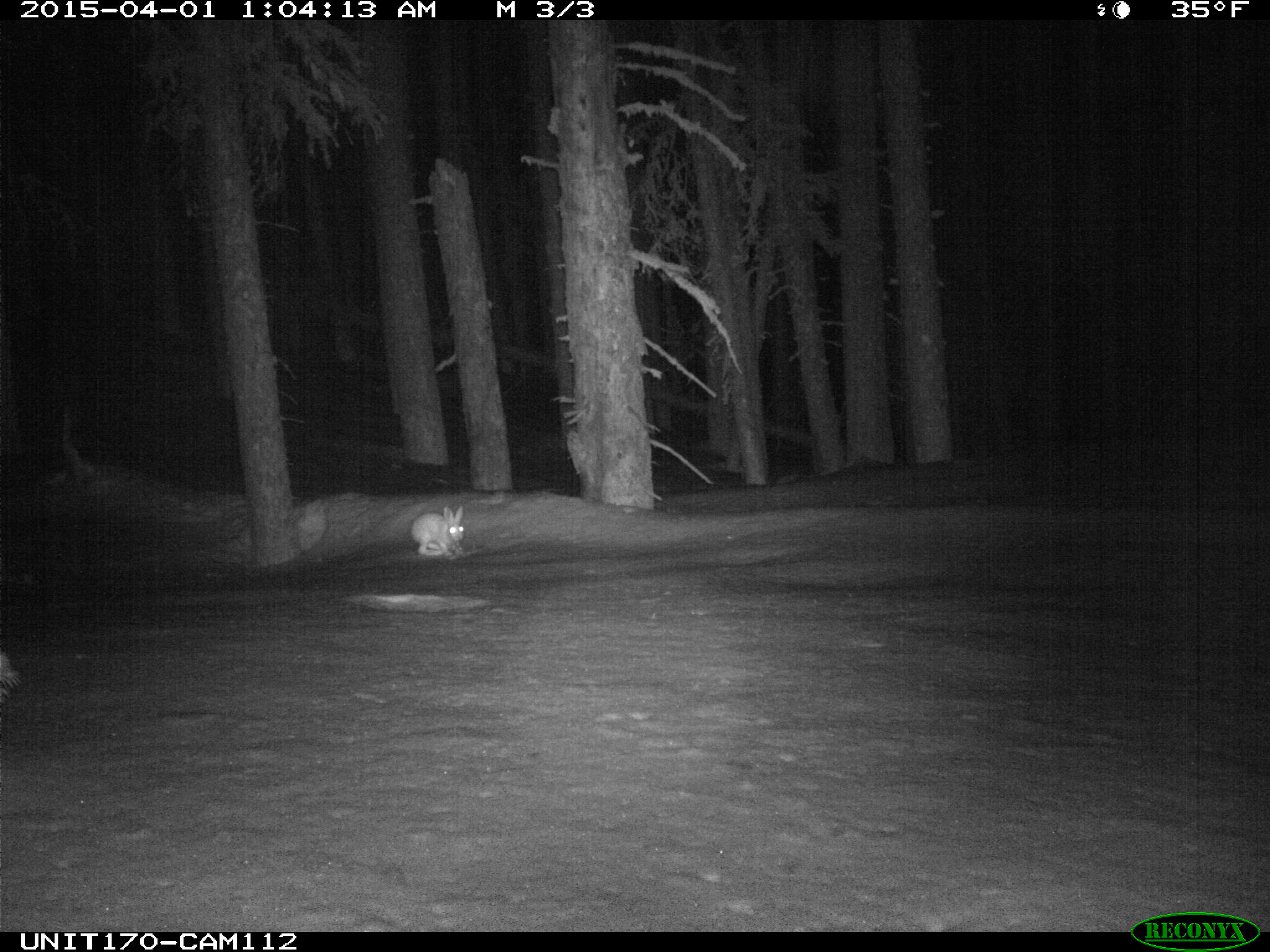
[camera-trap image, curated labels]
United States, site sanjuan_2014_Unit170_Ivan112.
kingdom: Animalia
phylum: Chordata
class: Mammalia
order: Lagomorpha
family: Leporidae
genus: Lepus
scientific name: Lepus americanus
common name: snowshoe hare